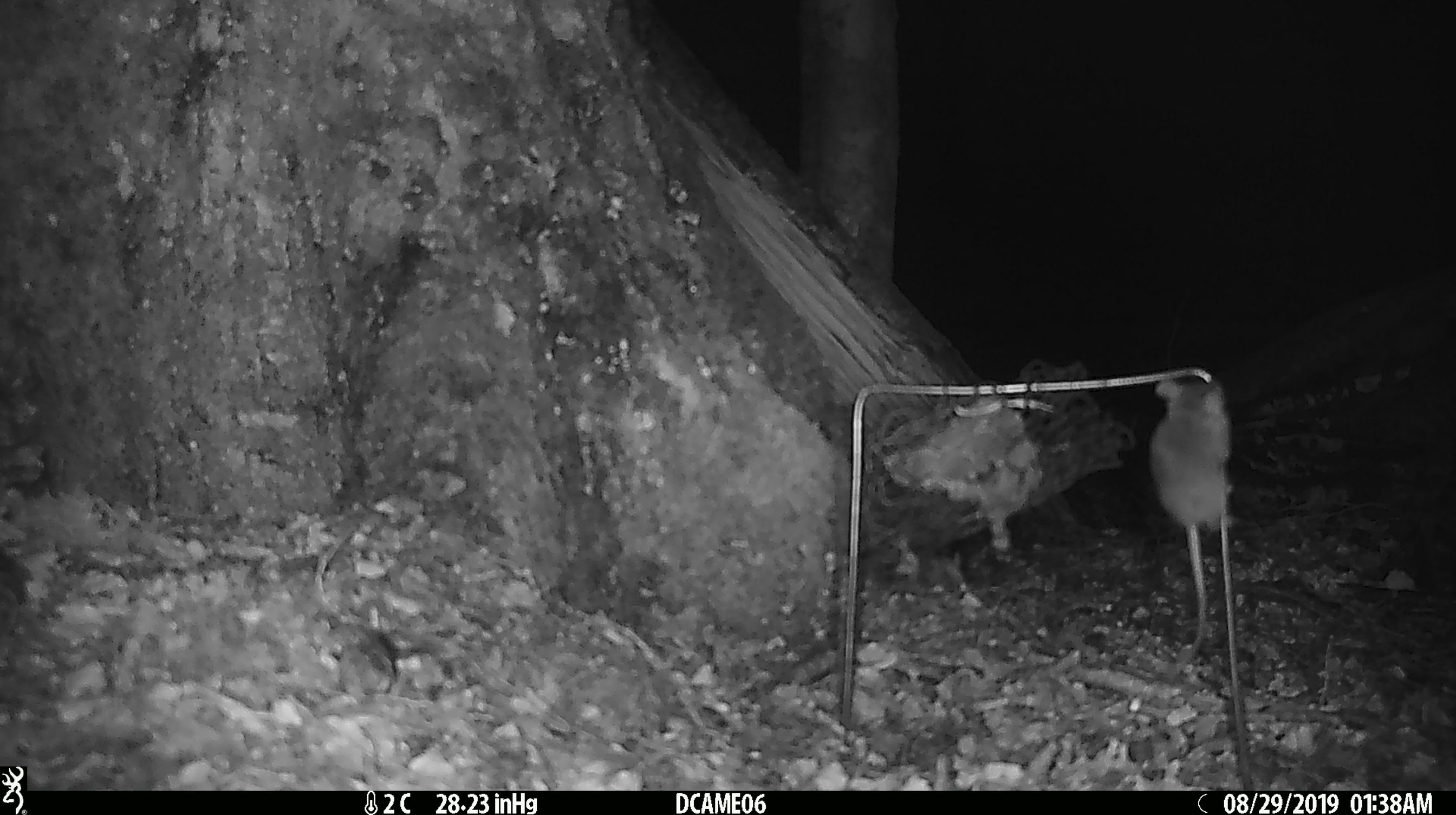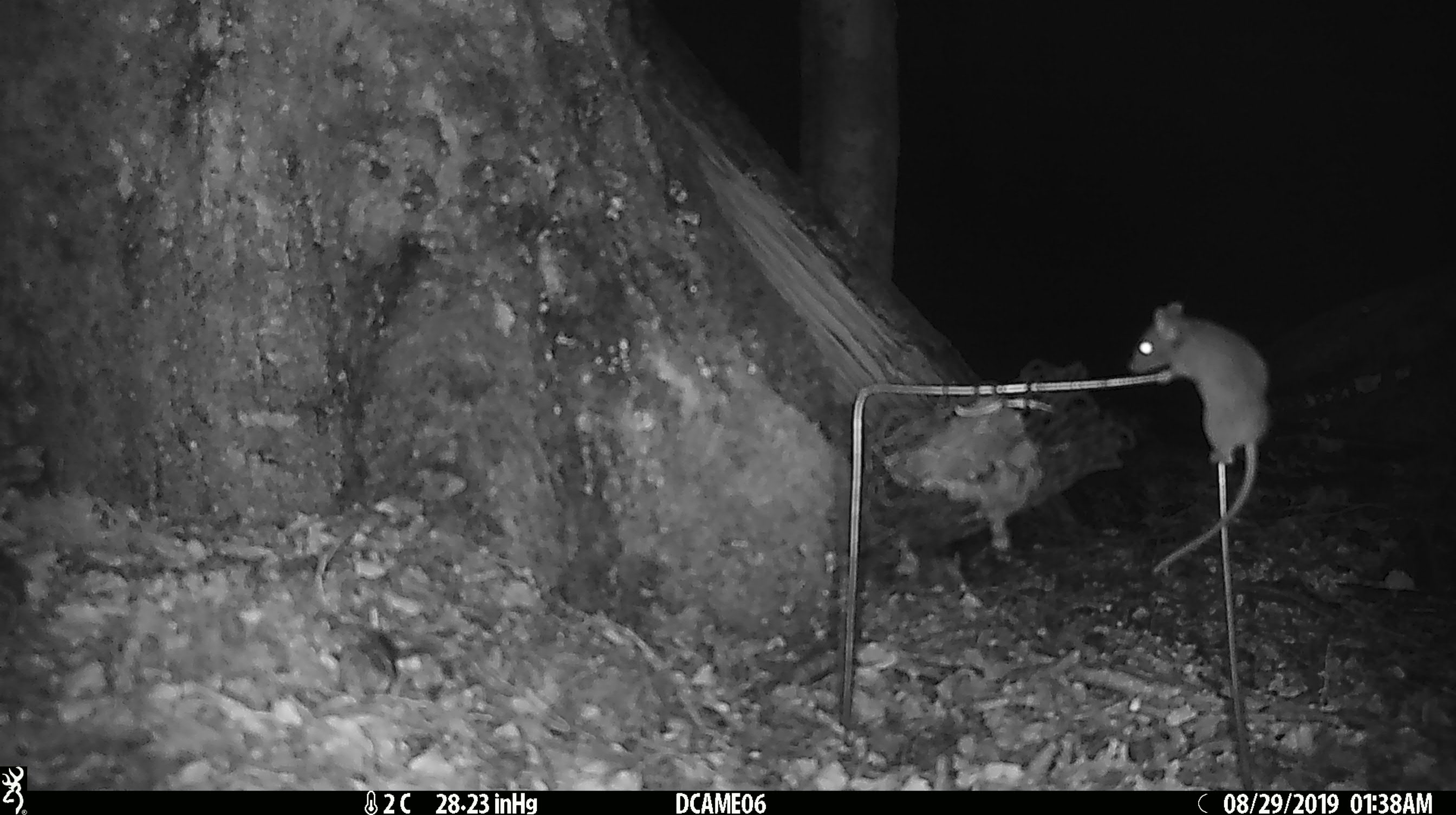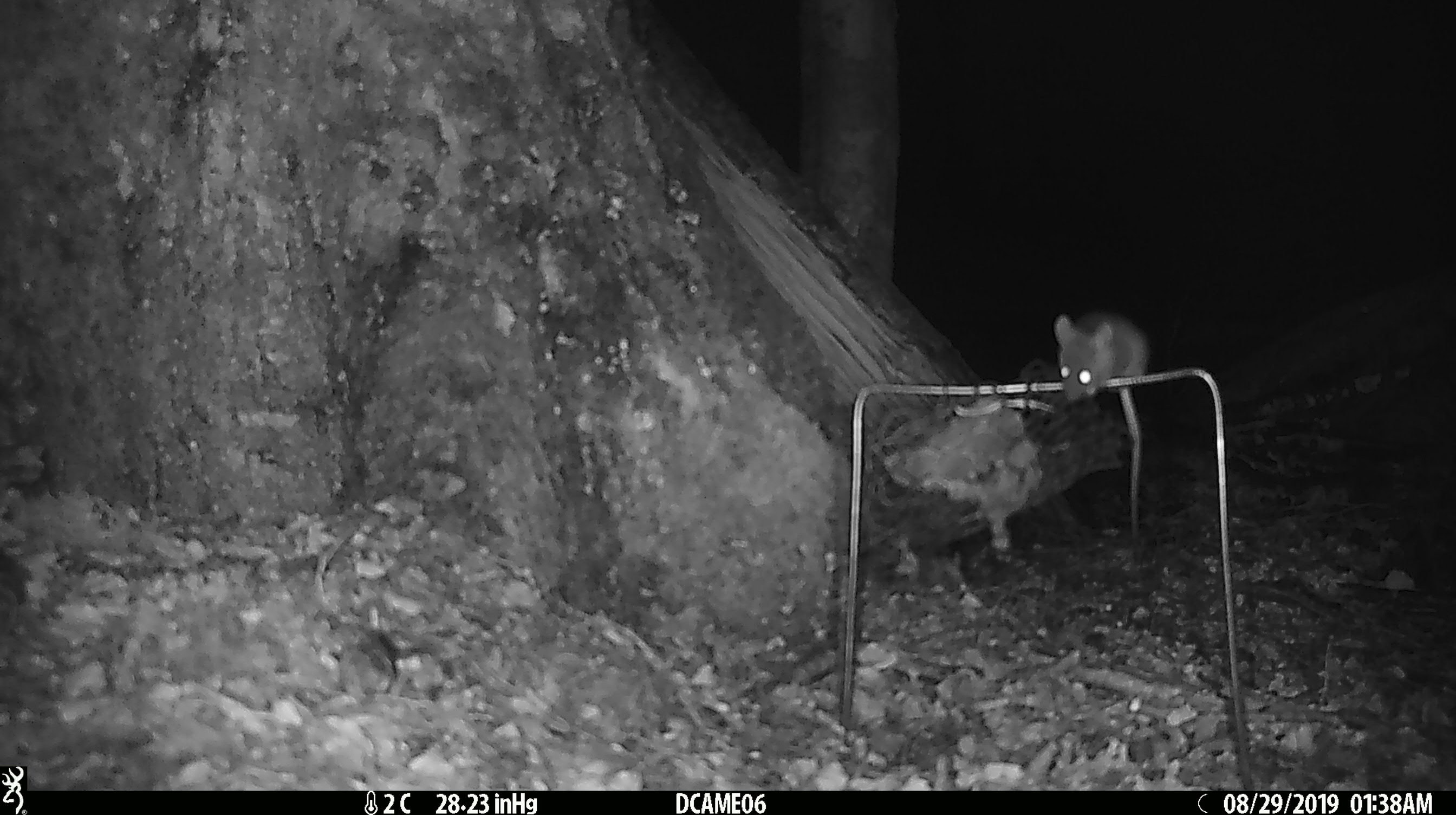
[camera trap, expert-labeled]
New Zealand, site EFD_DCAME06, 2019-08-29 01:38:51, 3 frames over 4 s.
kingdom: Animalia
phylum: Chordata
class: Mammalia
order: Rodentia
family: Muridae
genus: Mus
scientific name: Mus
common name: mouse